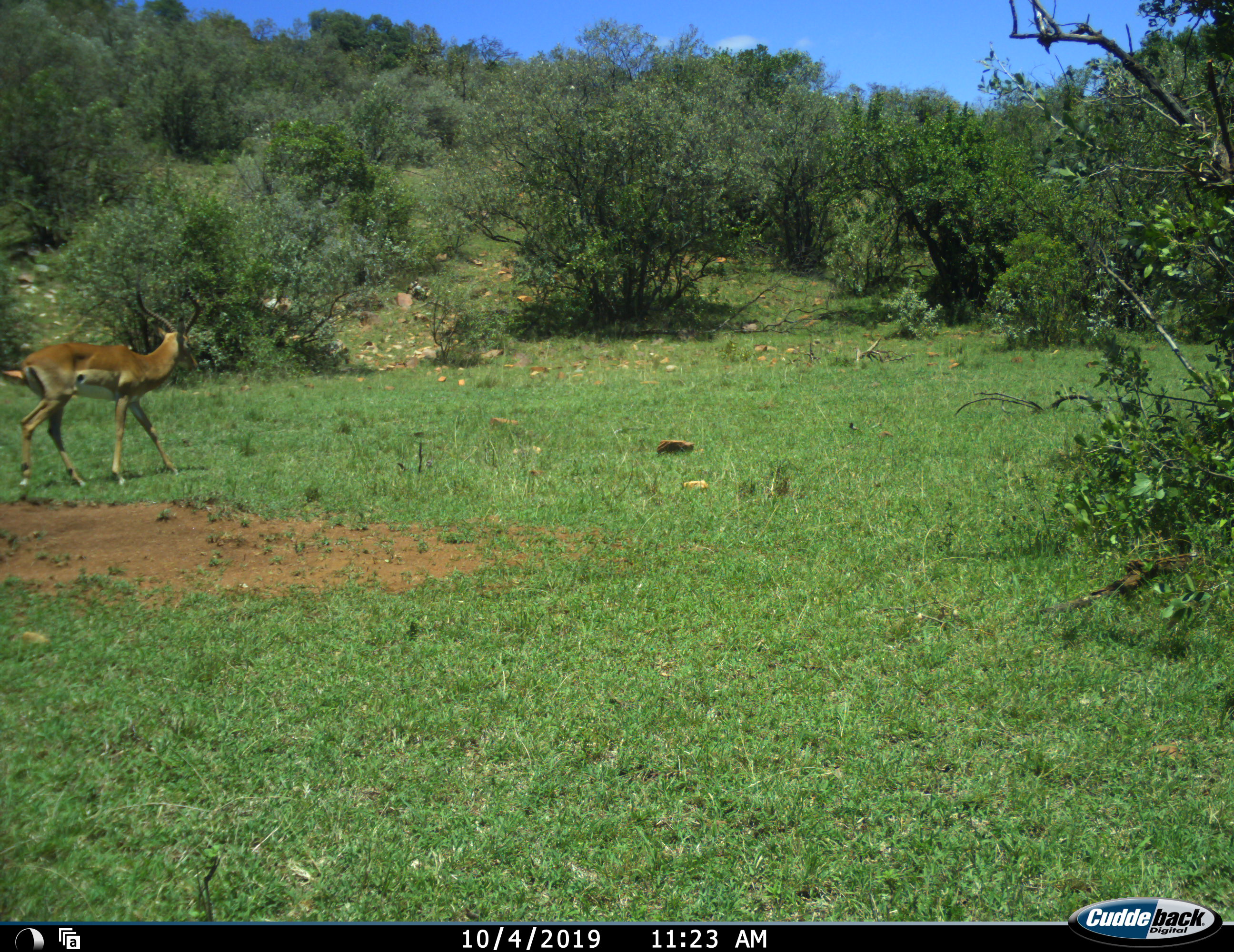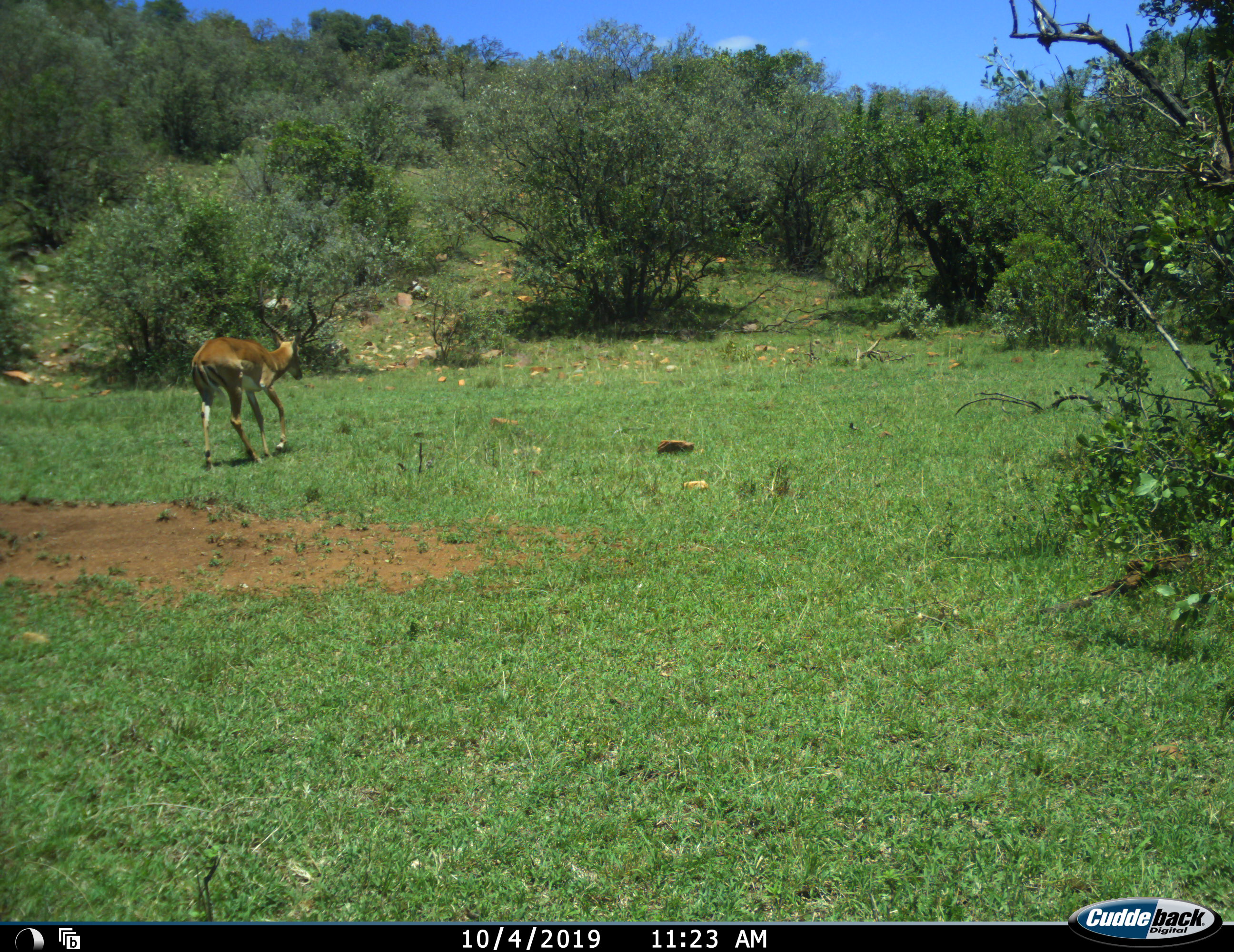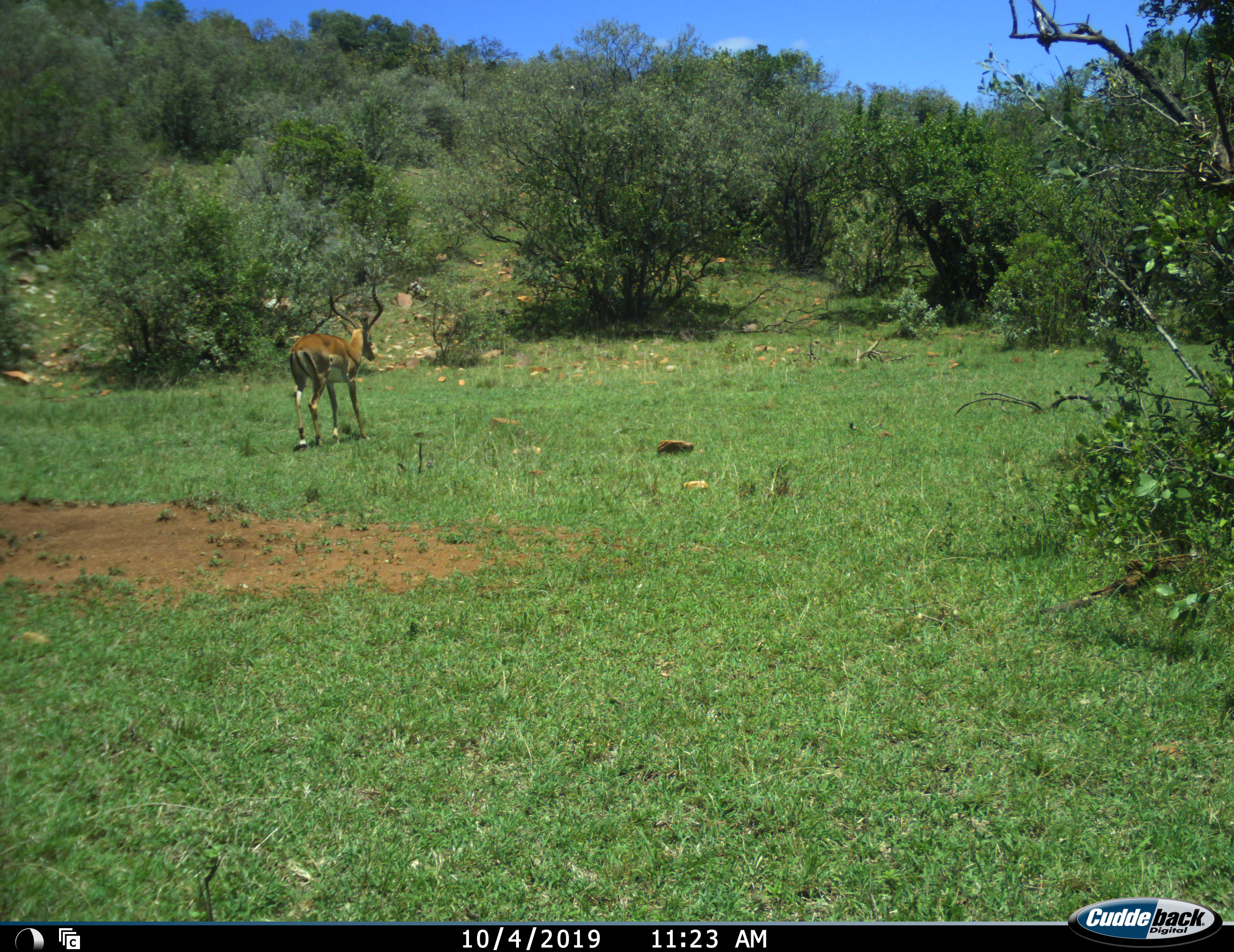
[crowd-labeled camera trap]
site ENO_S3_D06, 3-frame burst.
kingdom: Animalia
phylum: Chordata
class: Mammalia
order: Artiodactyla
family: Bovidae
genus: Aepyceros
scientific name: Aepyceros melampus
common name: impala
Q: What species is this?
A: Impala (Aepyceros melampus).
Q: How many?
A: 1.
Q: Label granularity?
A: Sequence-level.